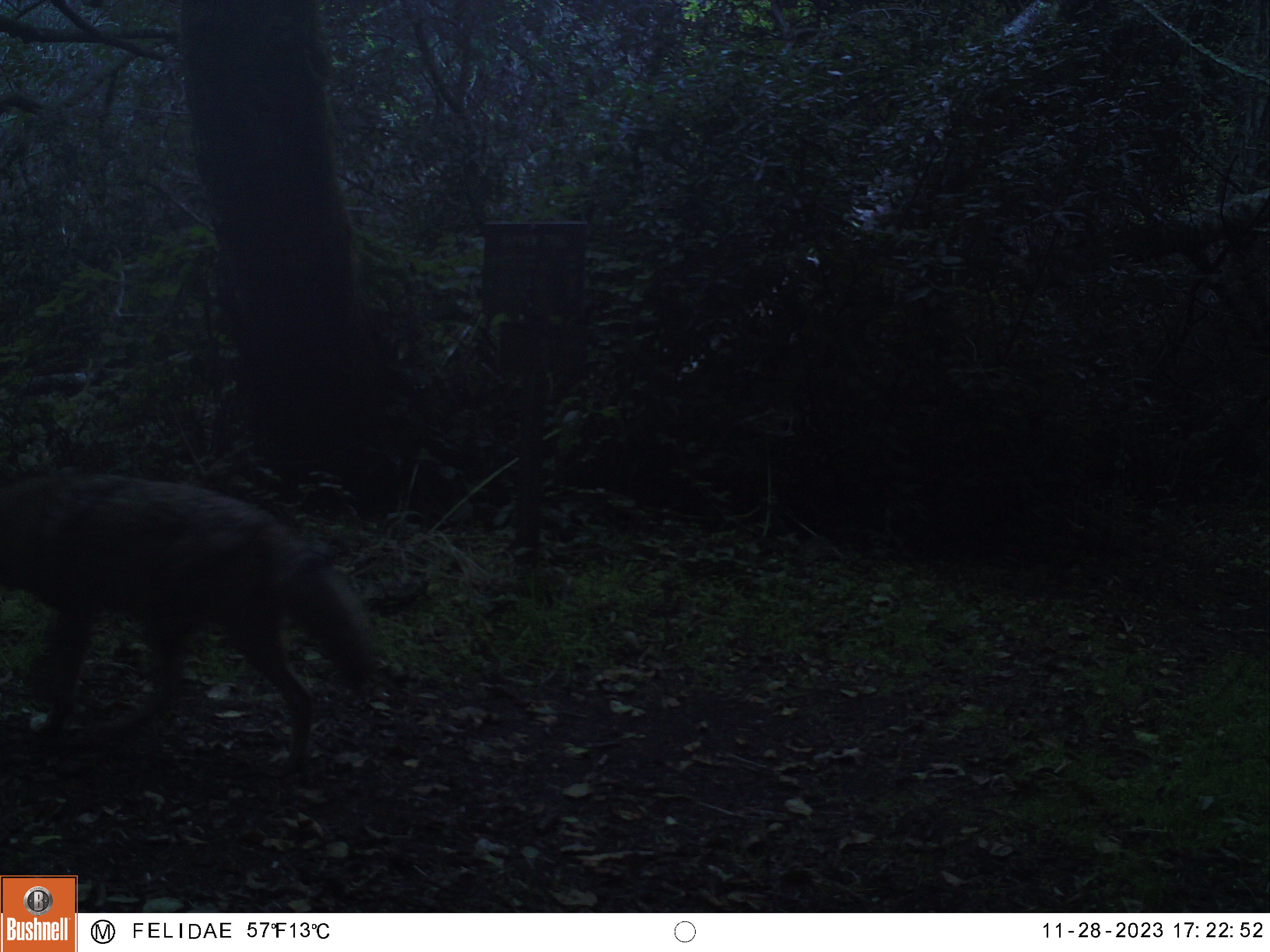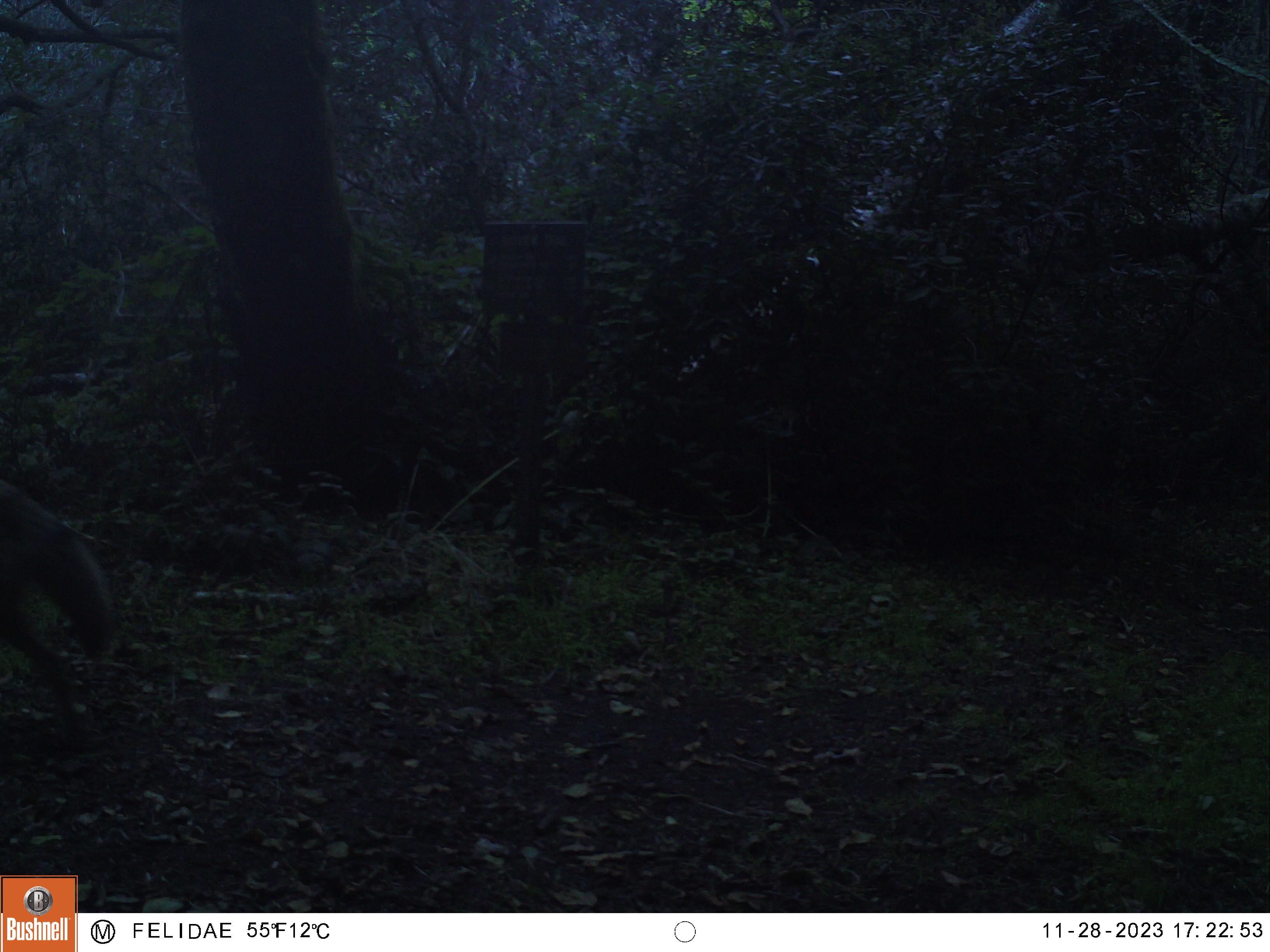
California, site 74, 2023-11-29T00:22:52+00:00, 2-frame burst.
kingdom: Animalia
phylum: Chordata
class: Mammalia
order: Carnivora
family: Canidae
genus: Canis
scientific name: Canis latrans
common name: coyote